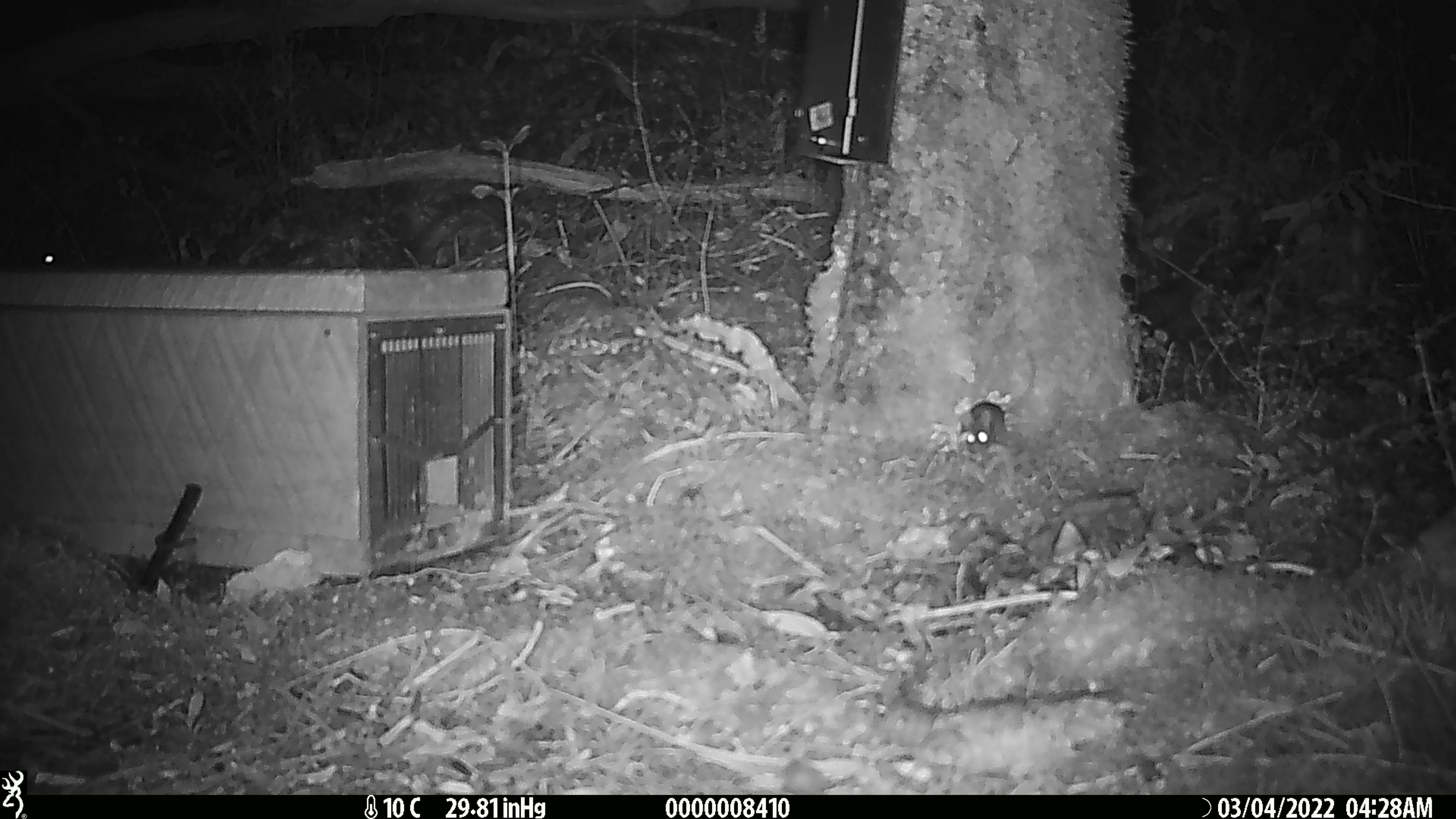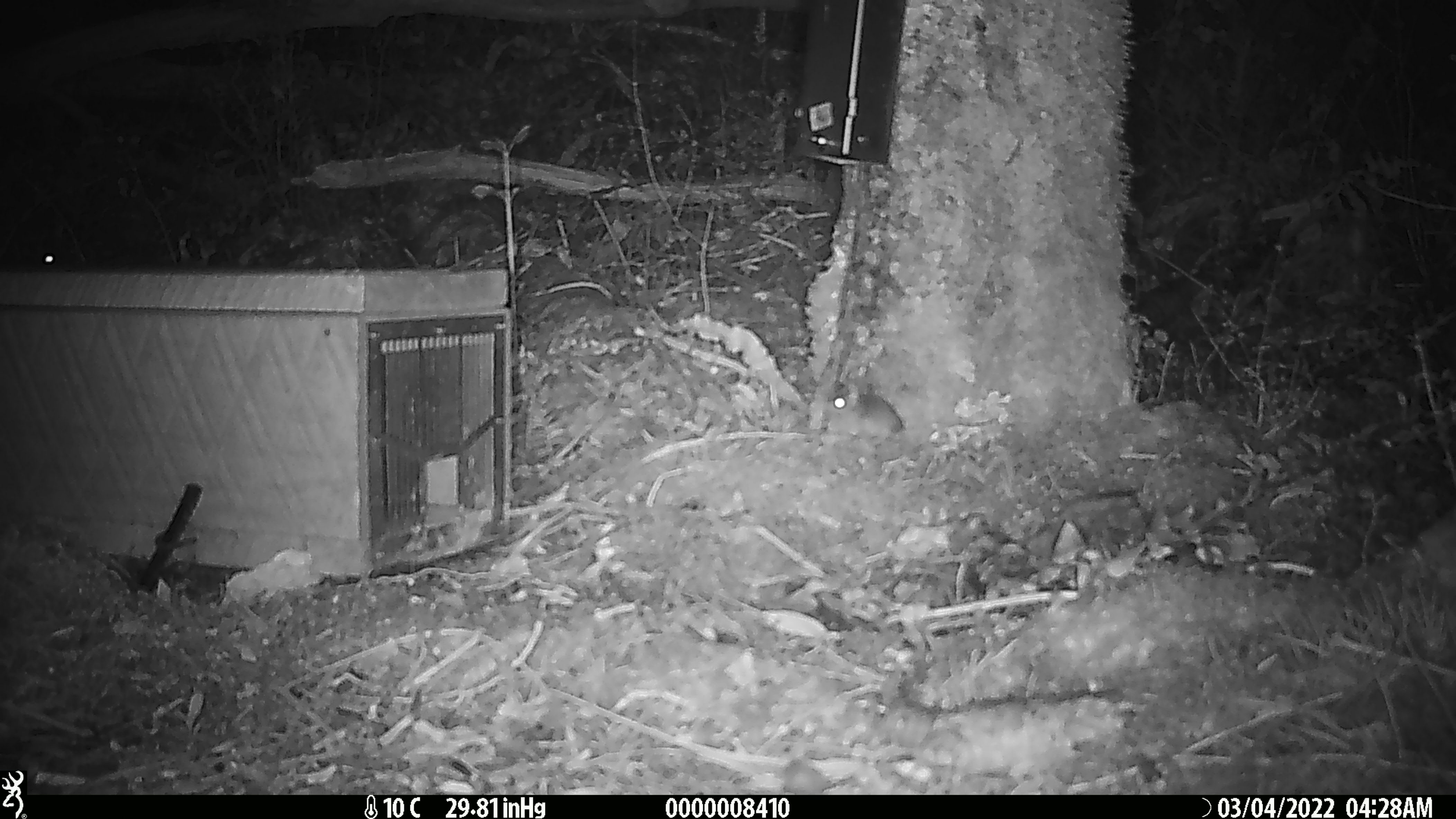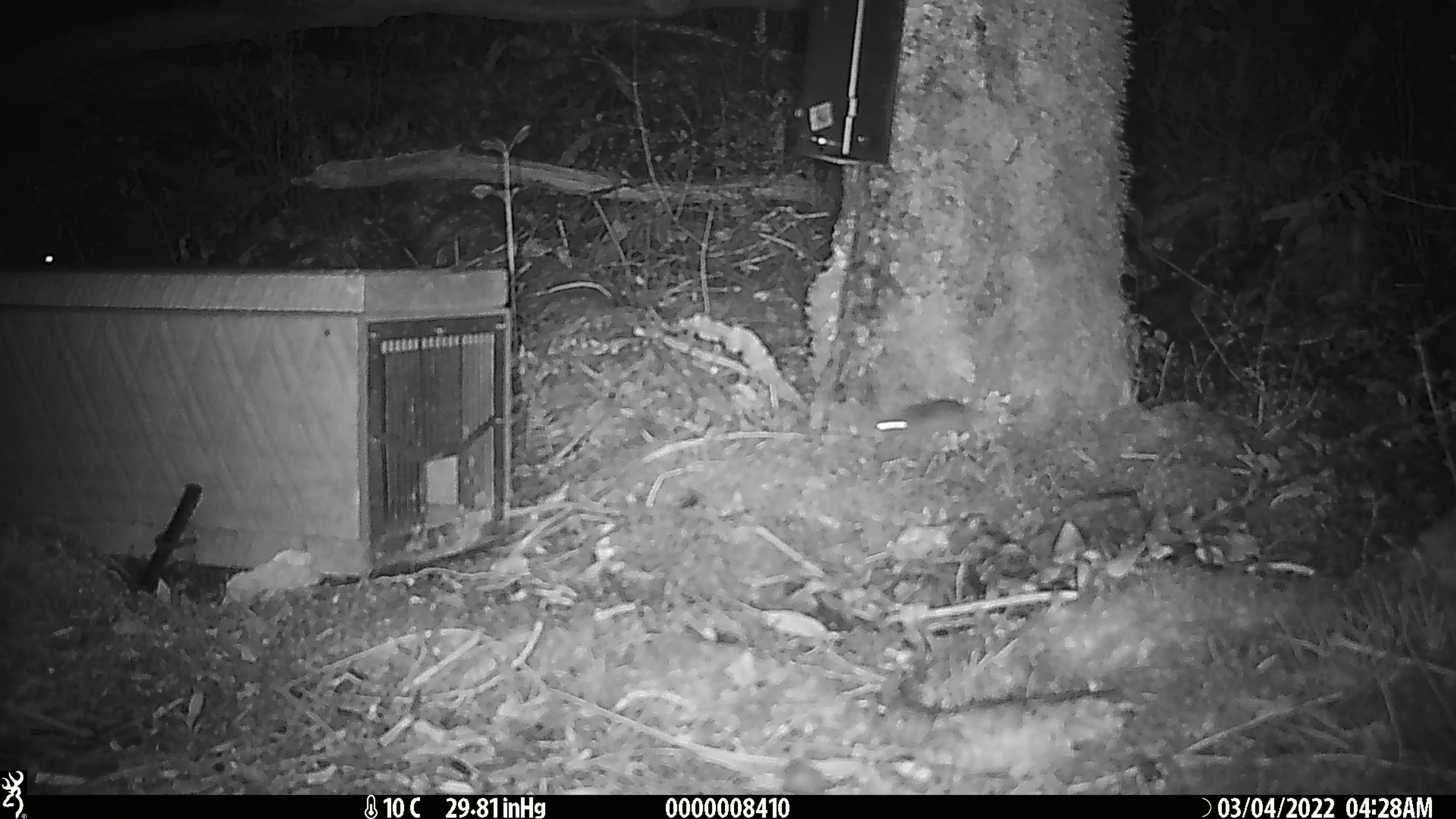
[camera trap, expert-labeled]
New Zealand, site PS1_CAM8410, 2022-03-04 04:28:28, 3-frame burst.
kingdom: Animalia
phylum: Chordata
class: Mammalia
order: Rodentia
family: Muridae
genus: Mus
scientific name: Mus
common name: mouse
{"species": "mouse (Mus)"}